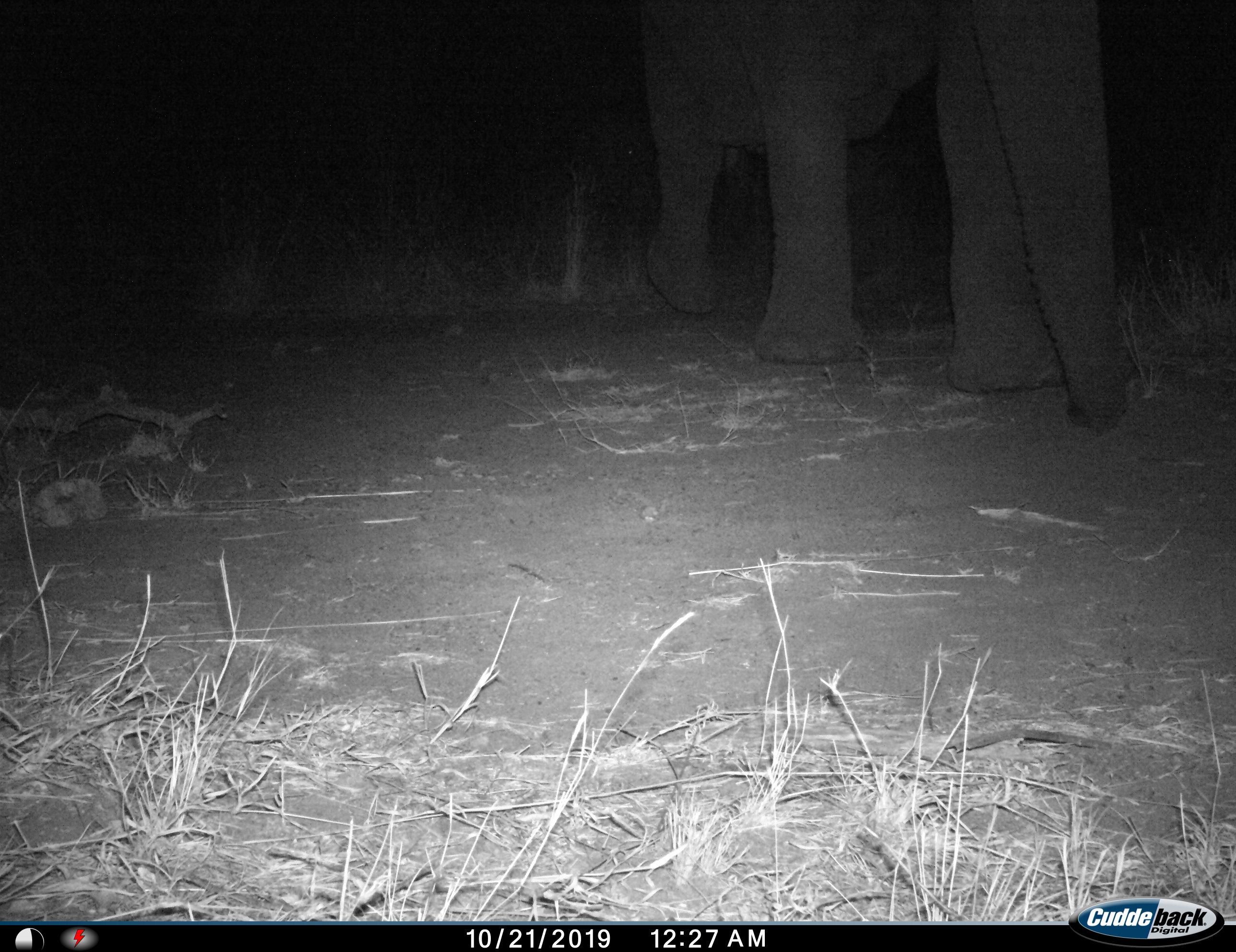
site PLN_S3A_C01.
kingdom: Animalia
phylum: Chordata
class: Mammalia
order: Proboscidea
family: Elephantidae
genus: Loxodonta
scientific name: Loxodonta africana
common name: african bush elephant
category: elephant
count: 1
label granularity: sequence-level